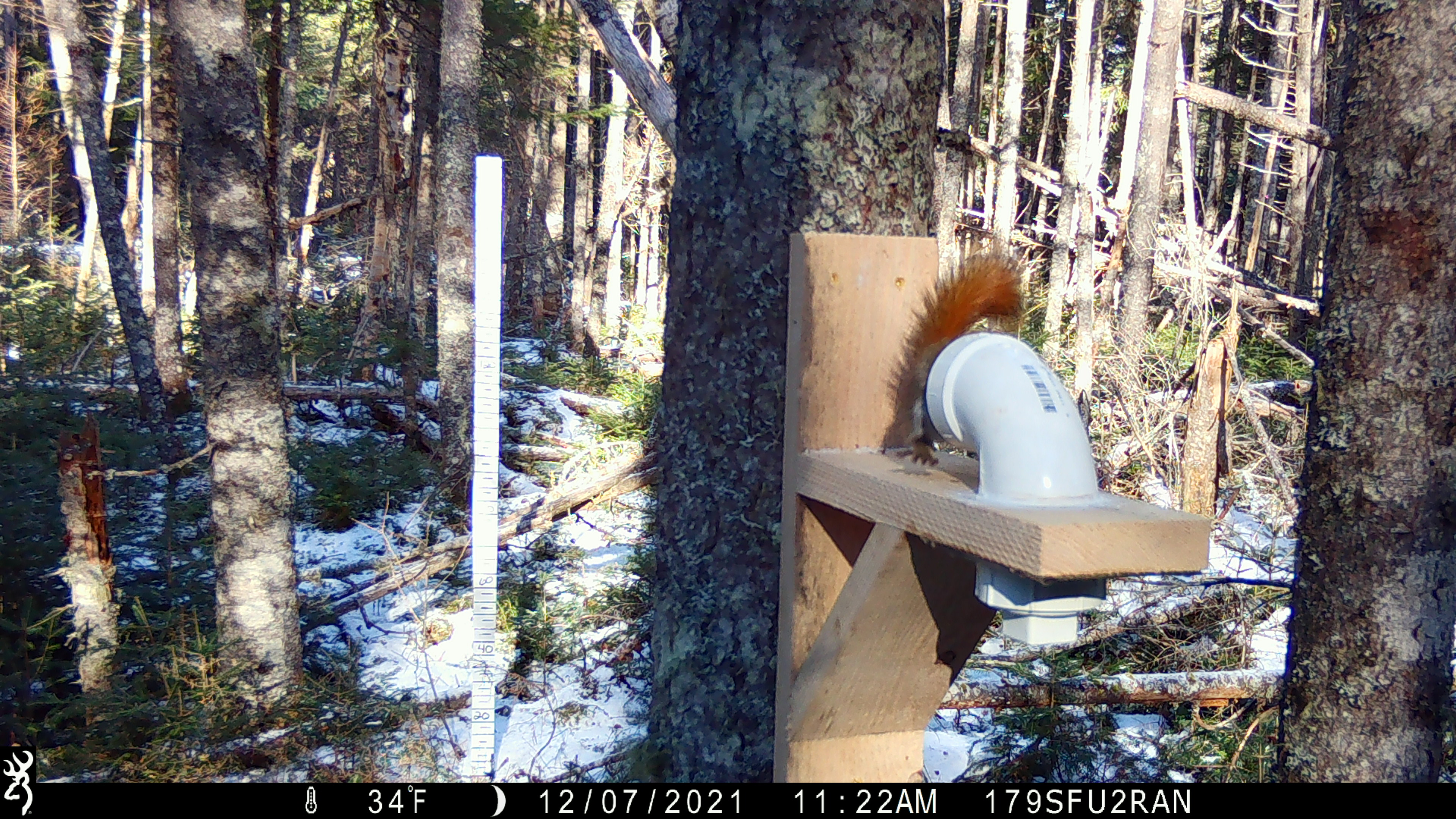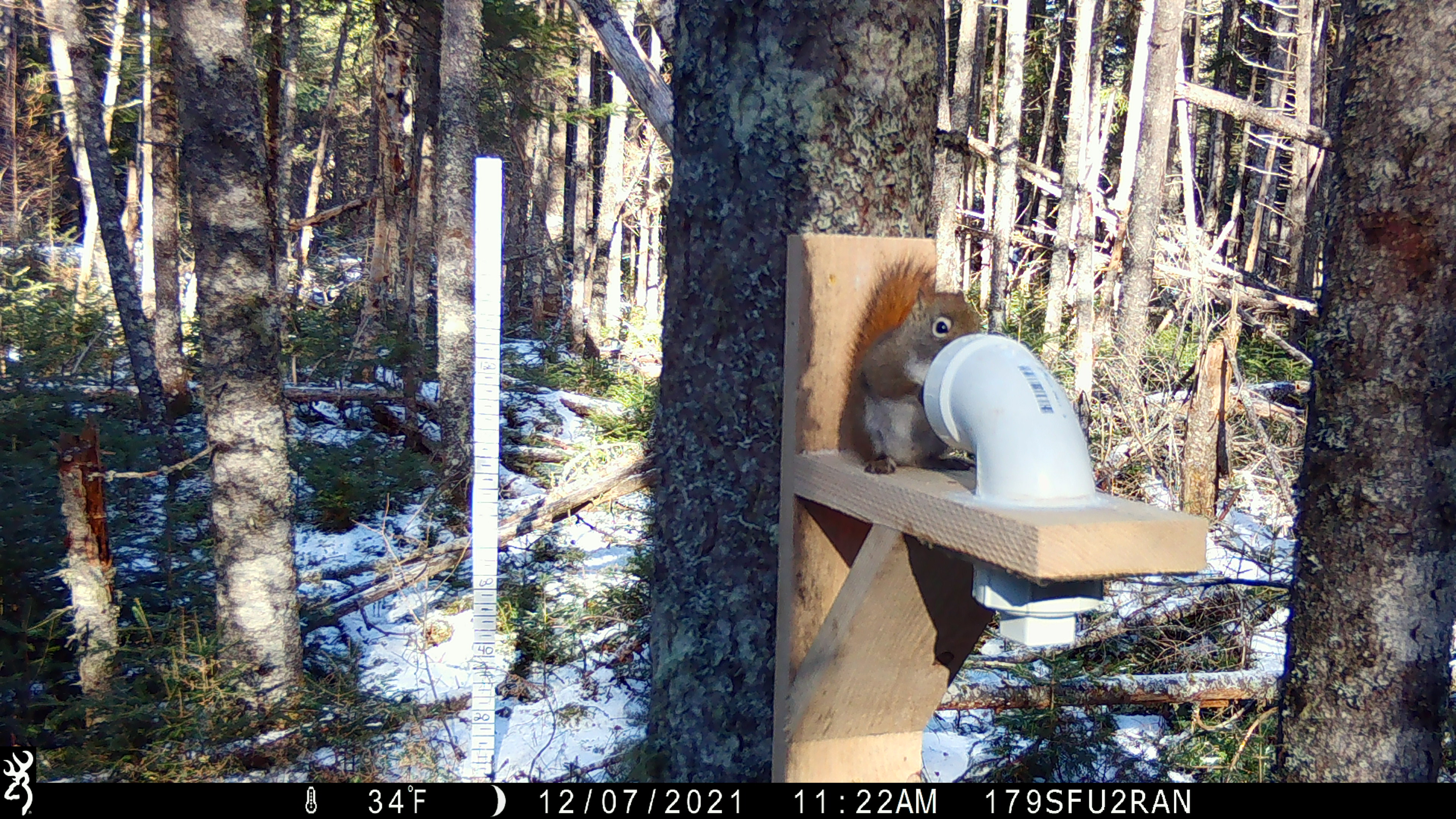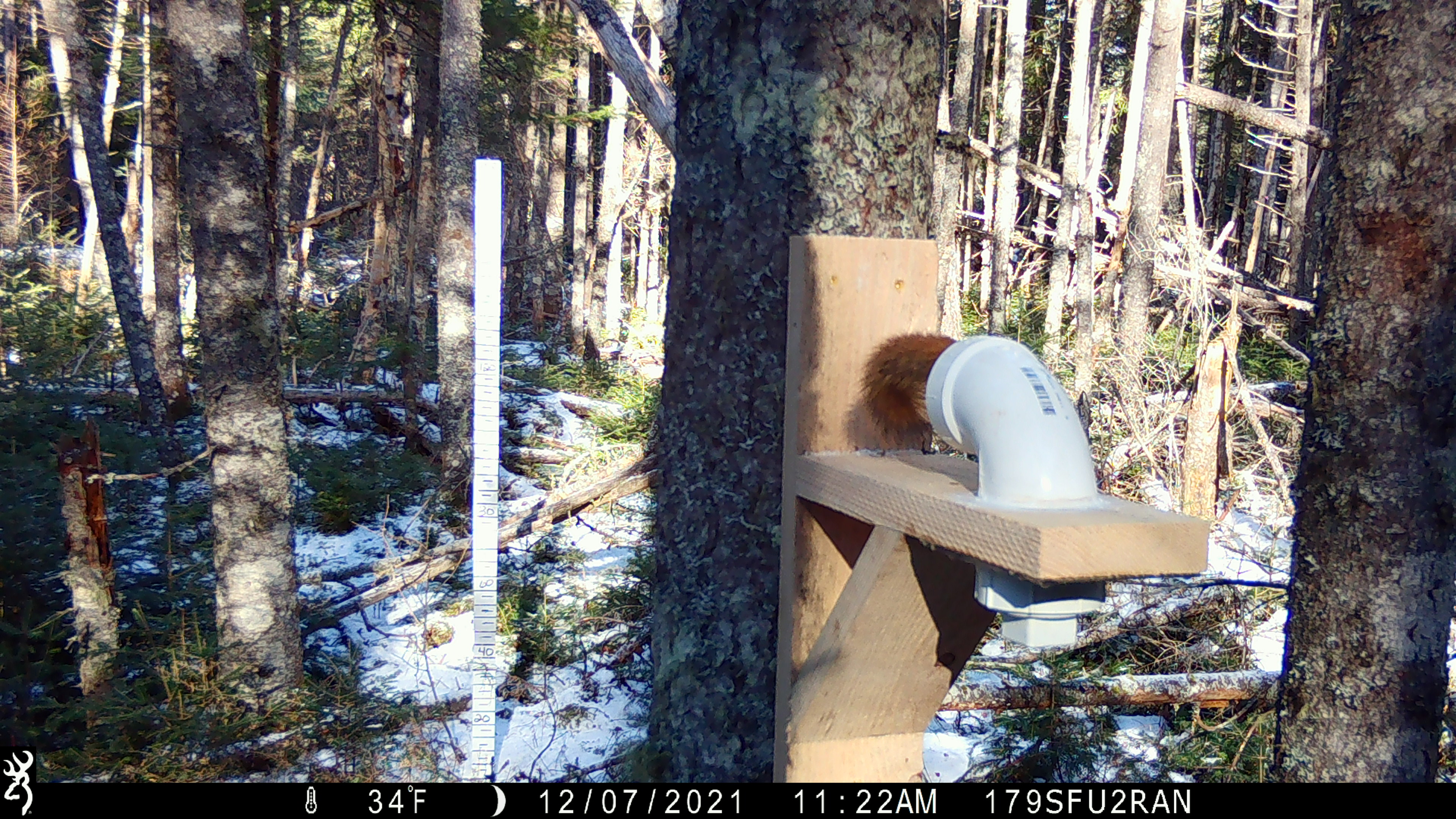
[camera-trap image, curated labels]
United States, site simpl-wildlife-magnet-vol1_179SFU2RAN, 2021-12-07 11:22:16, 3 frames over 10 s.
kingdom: Animalia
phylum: Chordata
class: Mammalia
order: Rodentia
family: Sciuridae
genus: Tamiasciurus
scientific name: Tamiasciurus hudsonicus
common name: red squirrel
Red squirrel (Tamiasciurus hudsonicus).